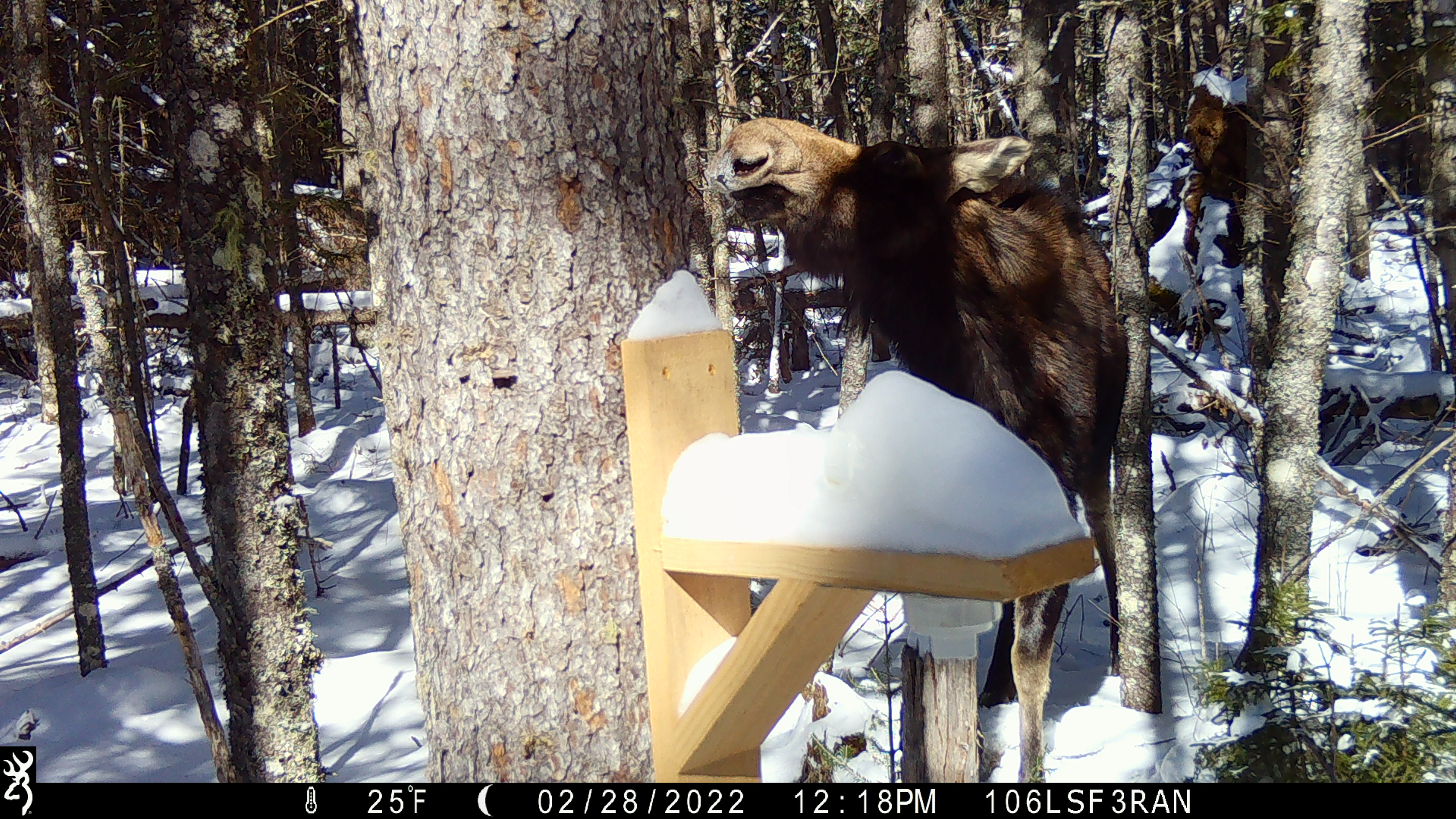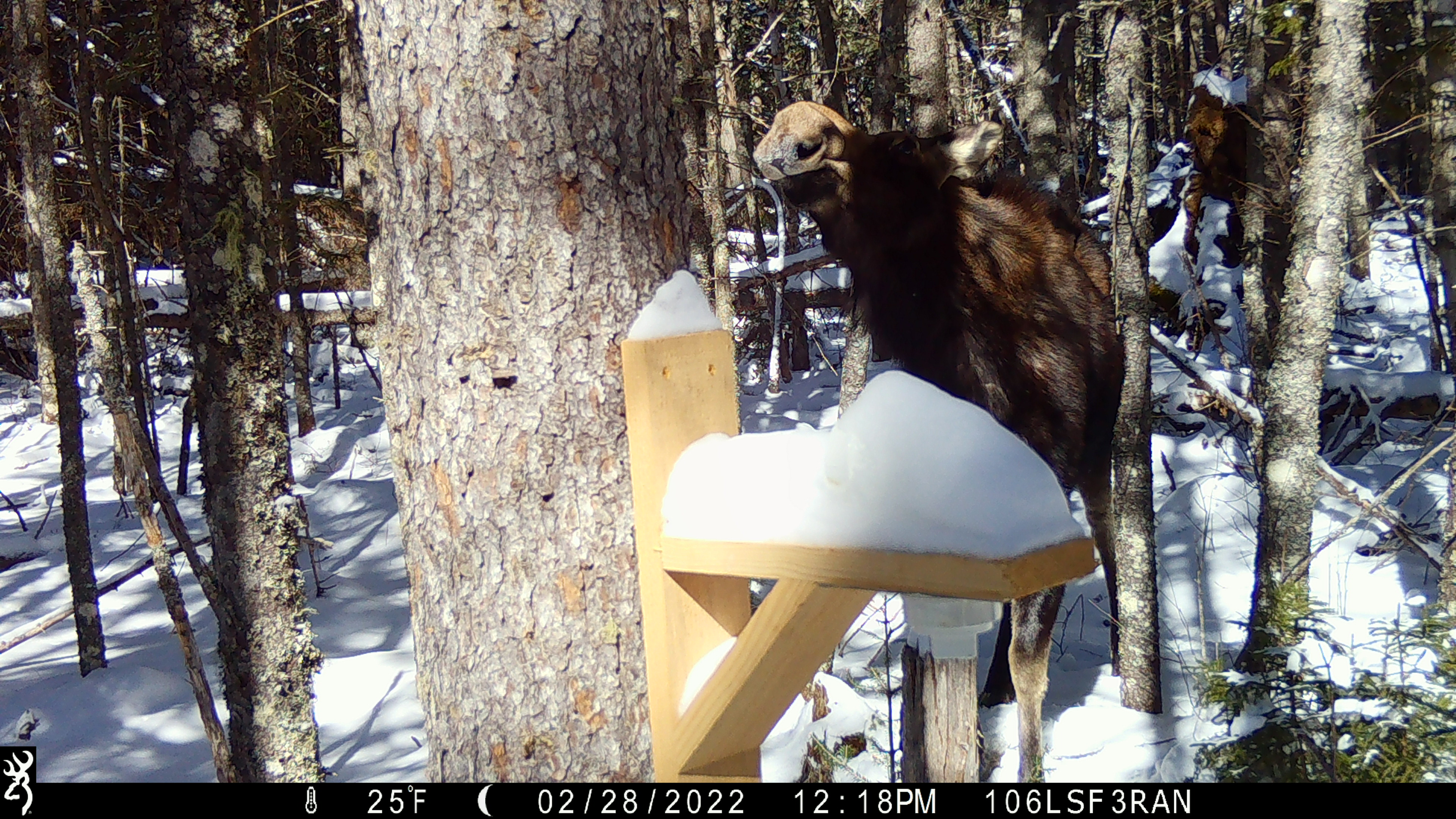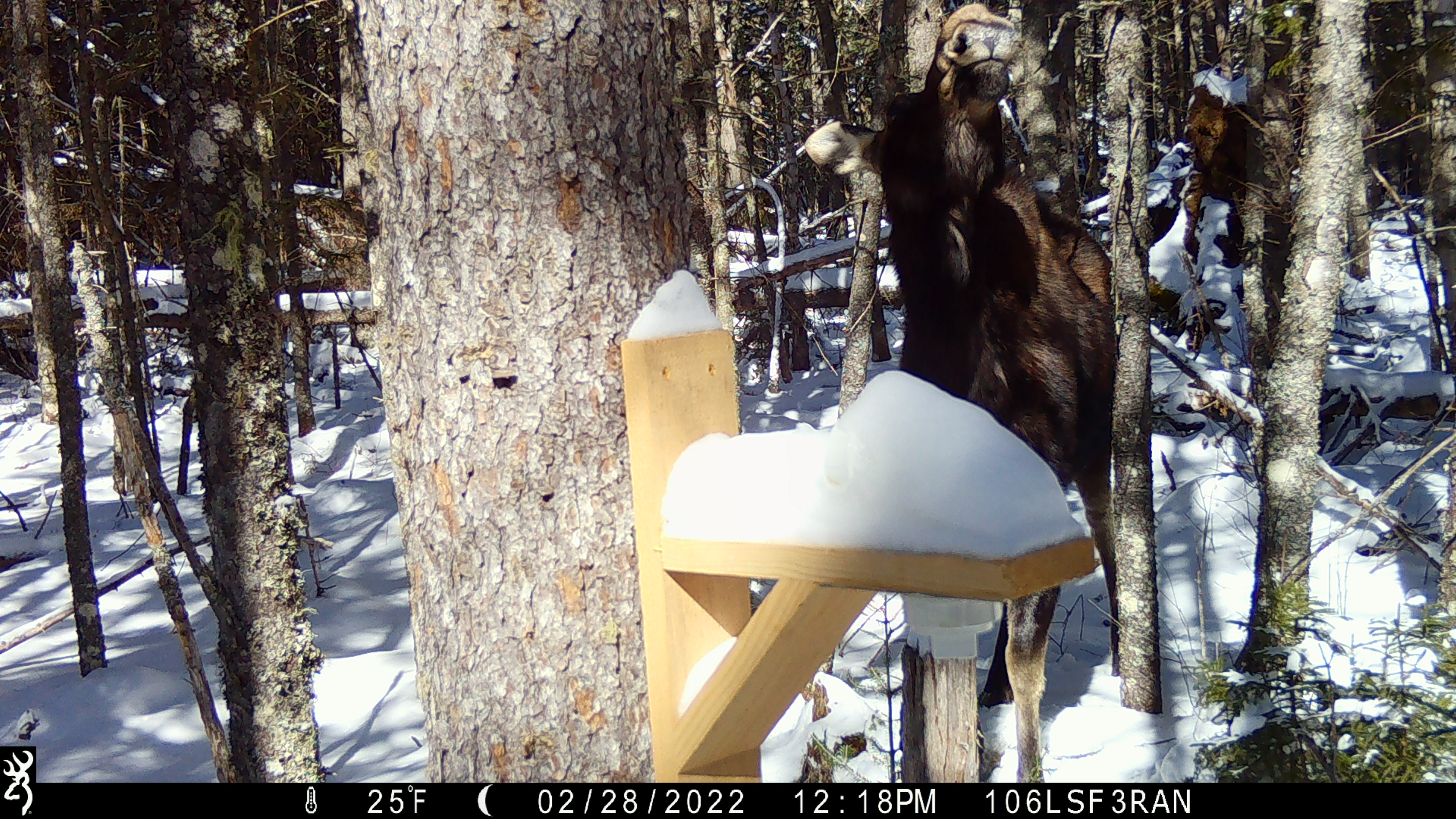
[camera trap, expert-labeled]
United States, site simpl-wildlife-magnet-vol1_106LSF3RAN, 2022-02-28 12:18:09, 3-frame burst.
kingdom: Animalia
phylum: Chordata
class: Mammalia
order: Artiodactyla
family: Cervidae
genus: Alces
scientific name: Alces alces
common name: moose